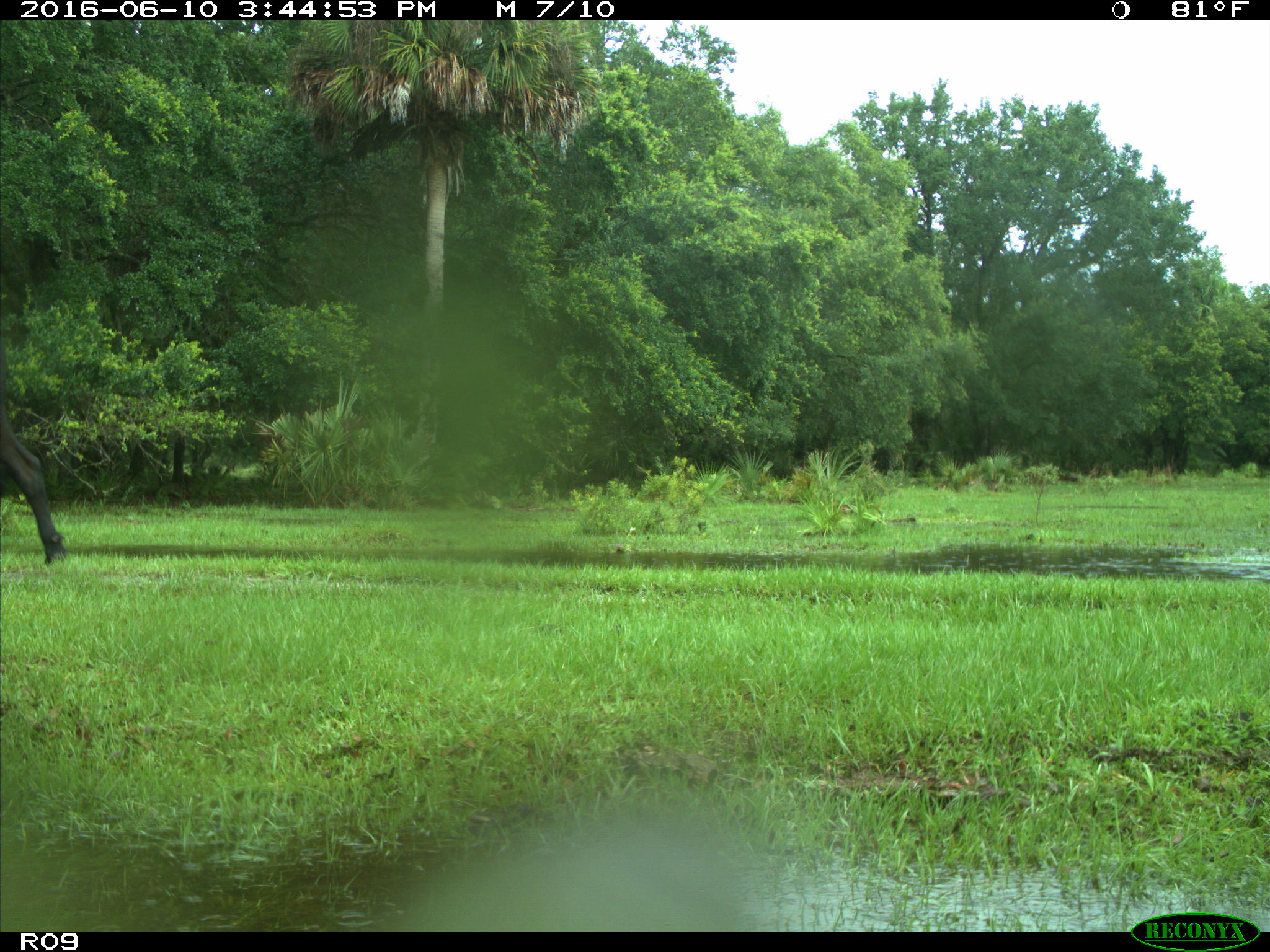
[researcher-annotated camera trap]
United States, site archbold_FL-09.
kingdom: Animalia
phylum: Chordata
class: Mammalia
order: Artiodactyla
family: Bovidae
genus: Bos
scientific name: Bos taurus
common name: domestic cow